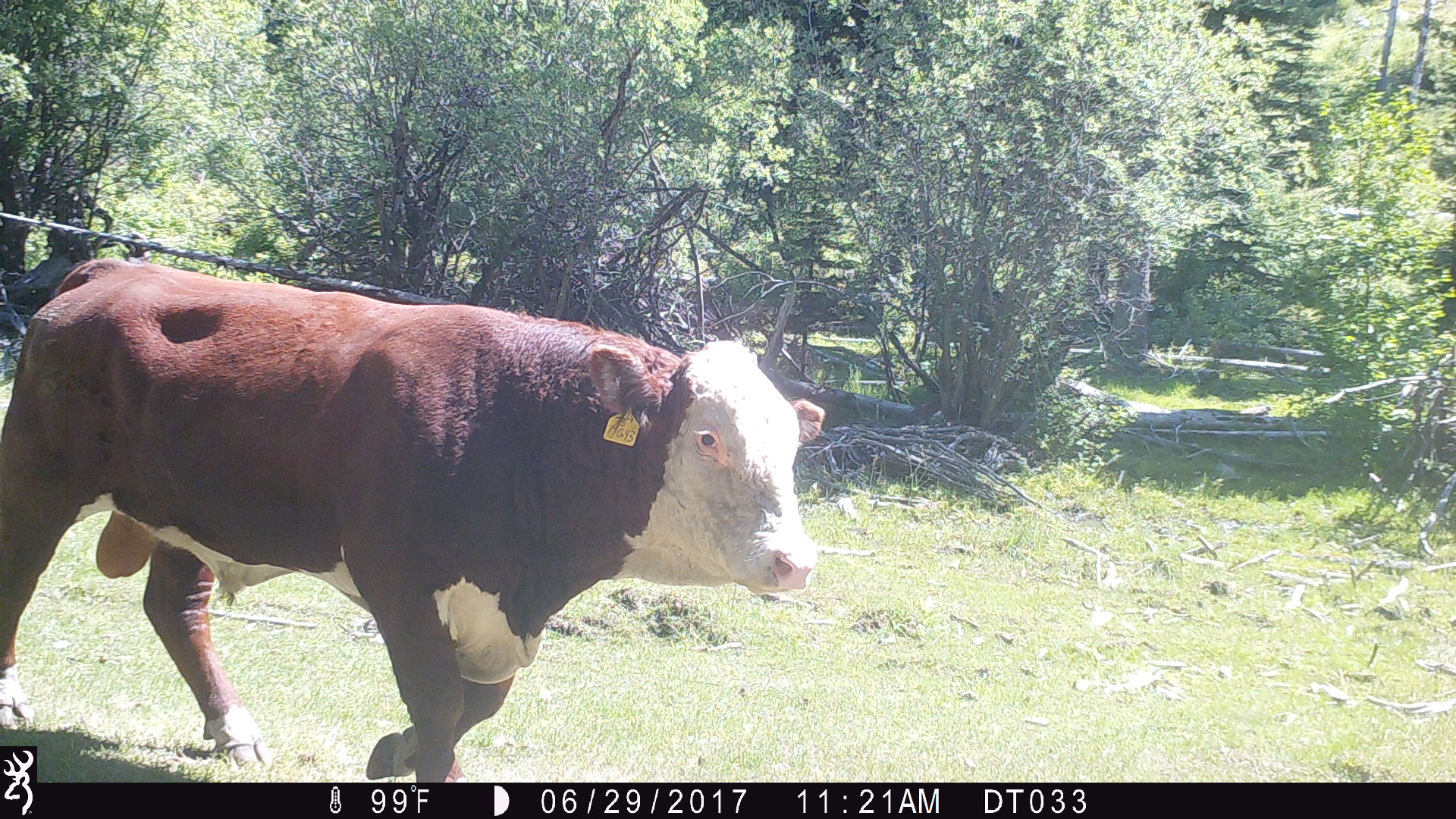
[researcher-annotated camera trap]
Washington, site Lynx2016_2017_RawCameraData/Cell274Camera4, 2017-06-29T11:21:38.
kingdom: Animalia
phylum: Chordata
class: Mammalia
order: Artiodactyla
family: Bovidae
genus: Bos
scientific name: Bos taurus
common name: domestic cattle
Domestic cattle (Bos taurus). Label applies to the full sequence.